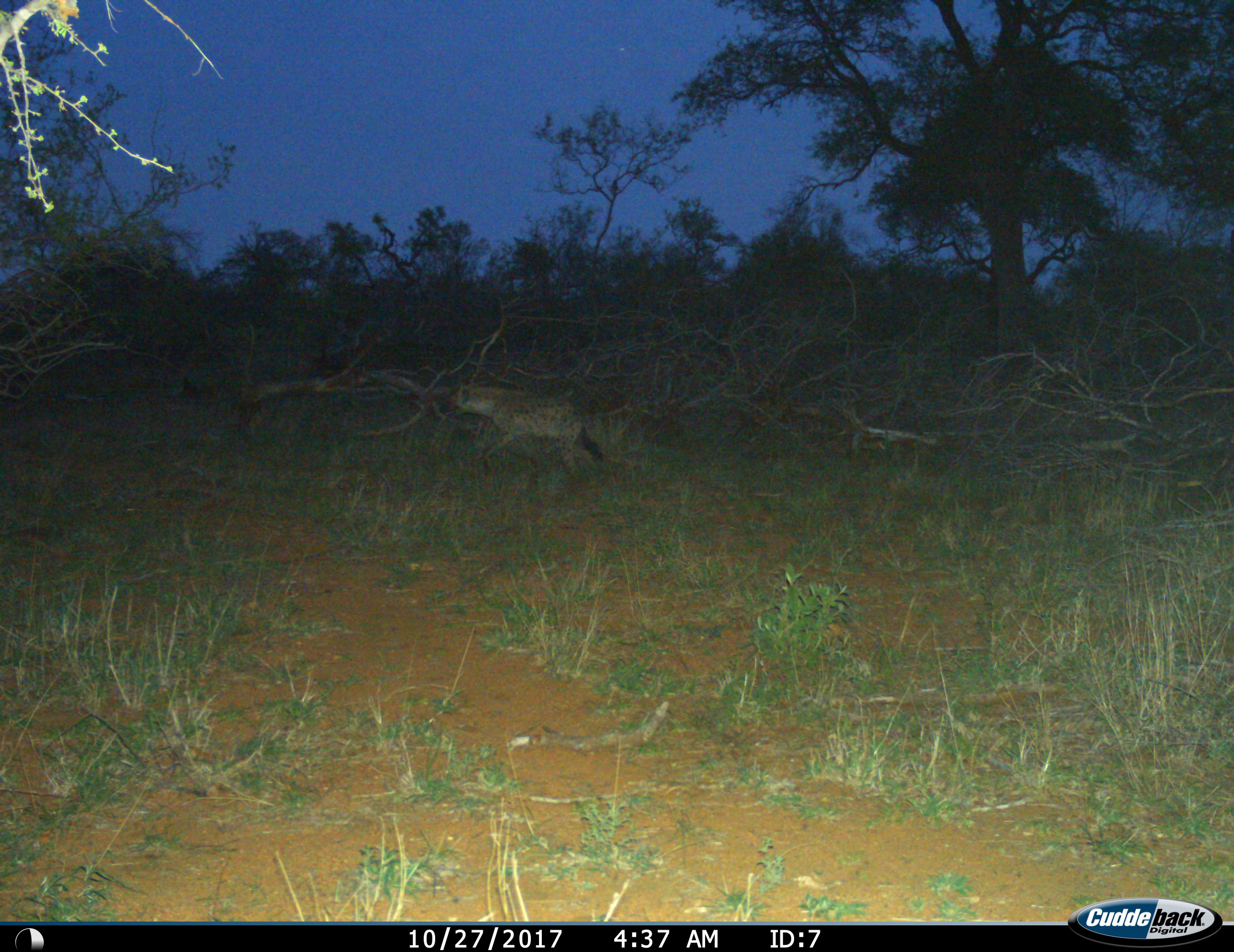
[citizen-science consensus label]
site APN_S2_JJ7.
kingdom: Animalia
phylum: Chordata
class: Mammalia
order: Carnivora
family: Hyaenidae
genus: Crocuta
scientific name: Crocuta crocuta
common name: spotted hyena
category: hyenaspotted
Hyenaspotted (spotted hyena) (Crocuta crocuta), count 1. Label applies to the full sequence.